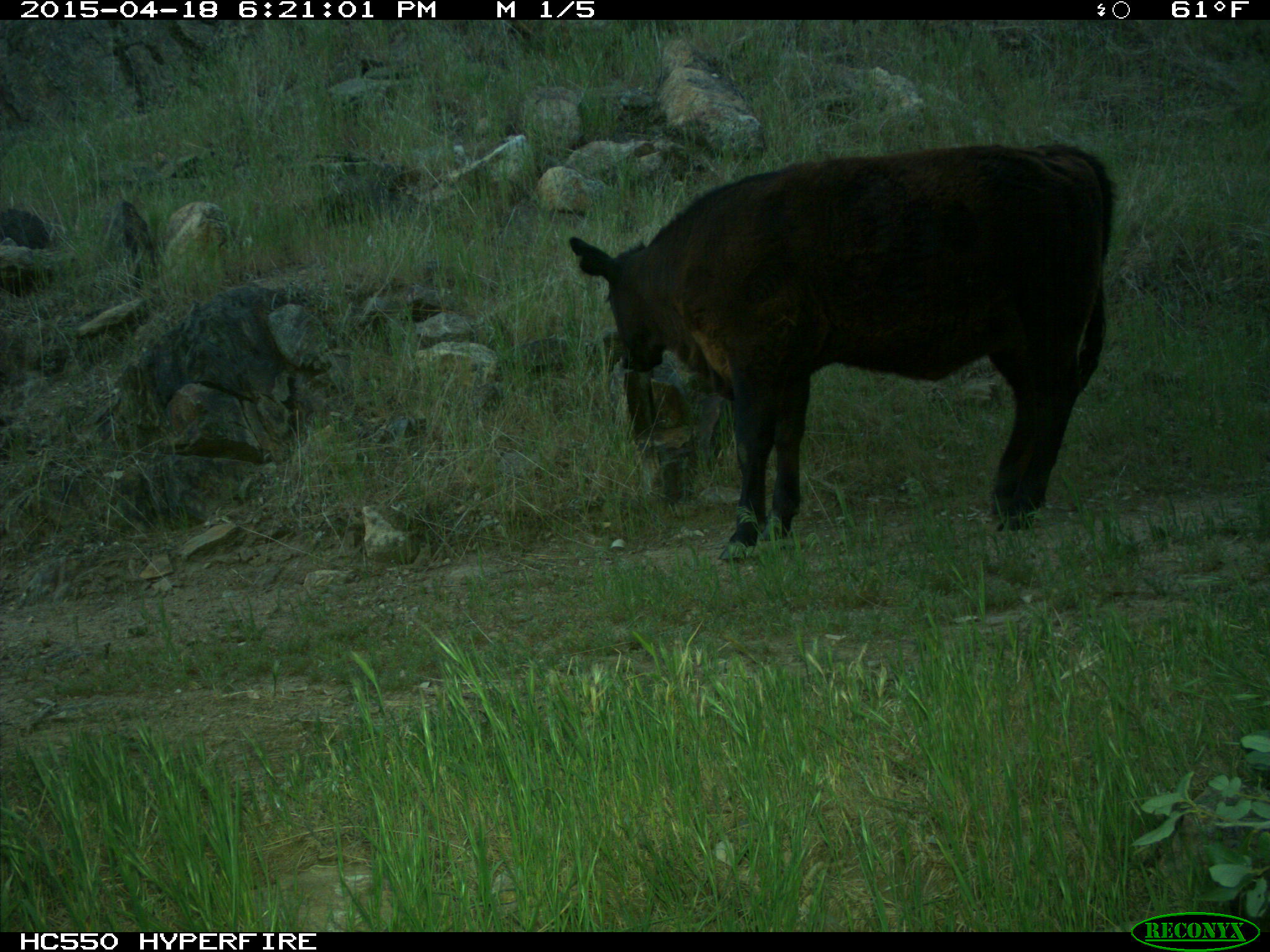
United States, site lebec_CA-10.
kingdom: Animalia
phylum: Chordata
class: Mammalia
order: Artiodactyla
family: Bovidae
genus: Bos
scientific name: Bos taurus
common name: domestic cow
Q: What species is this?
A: Bos taurus (domestic cow).